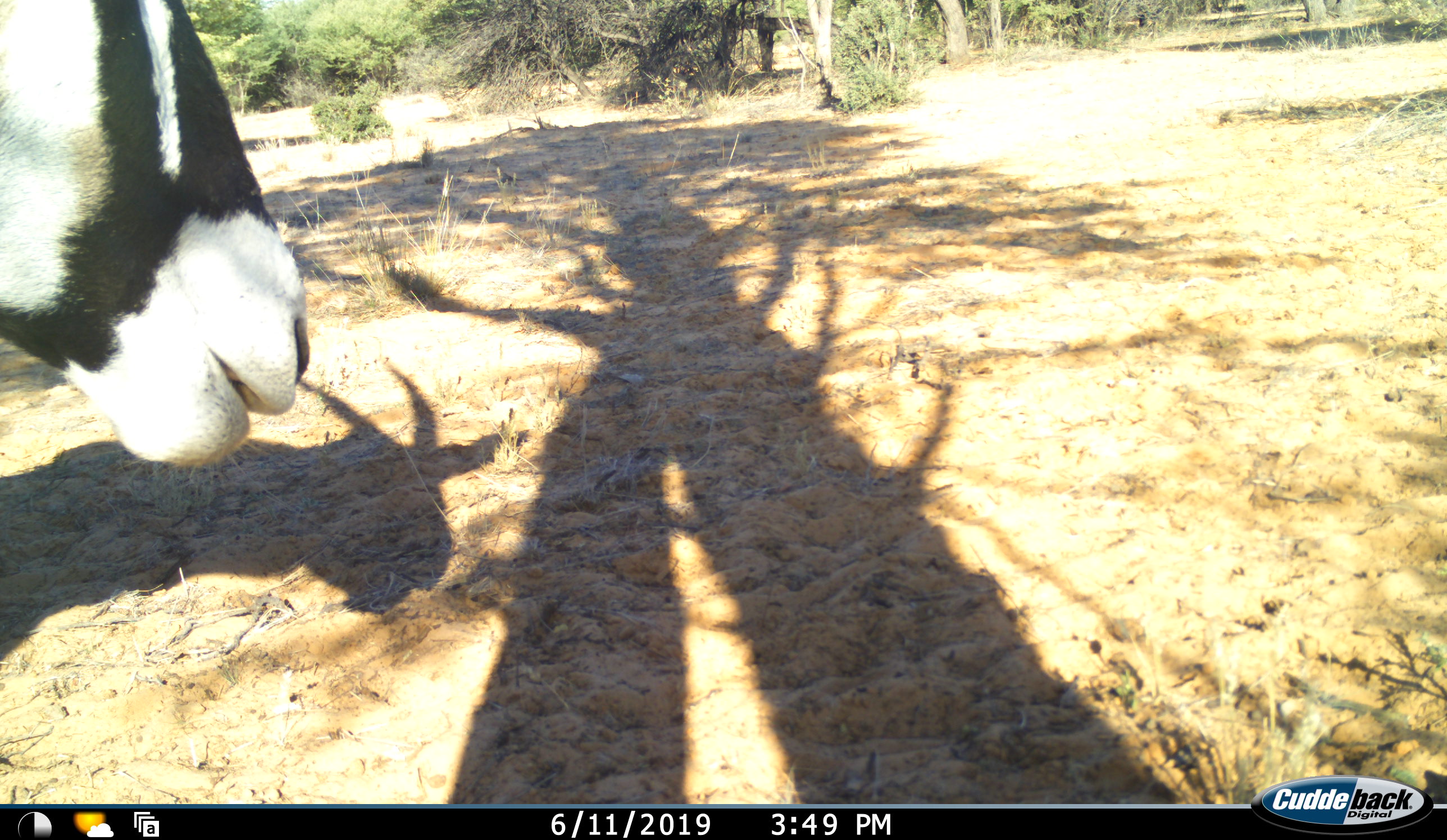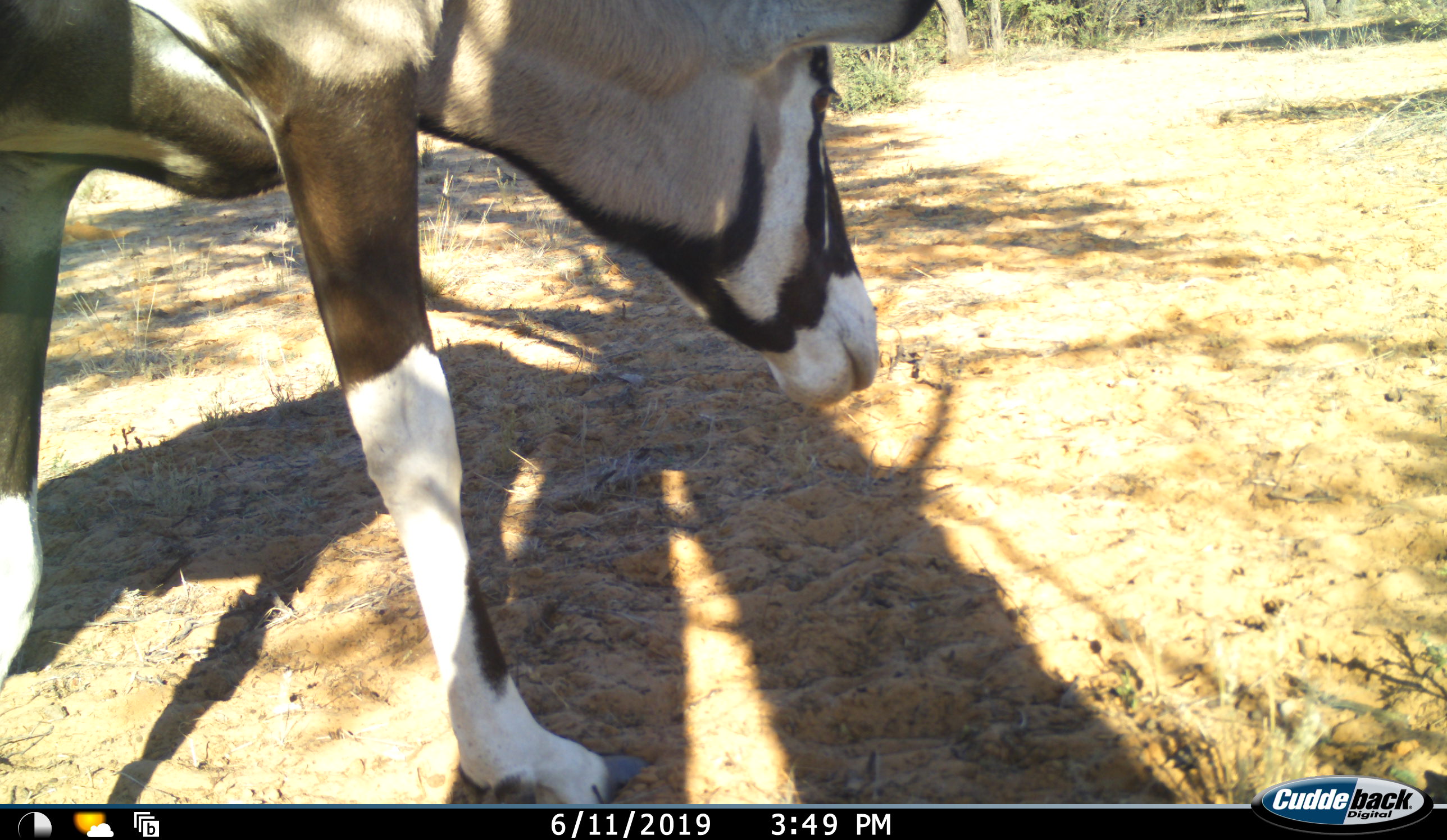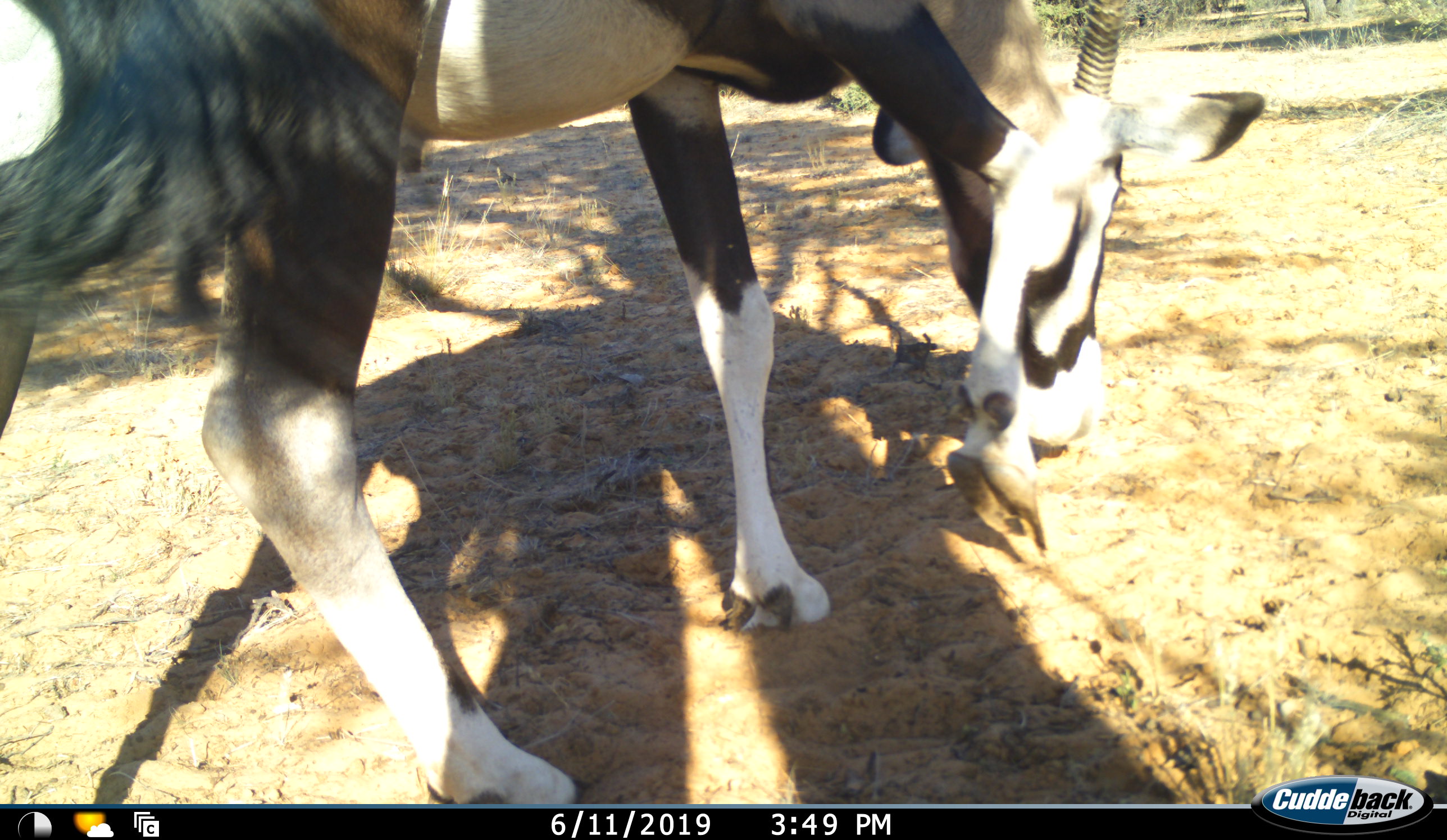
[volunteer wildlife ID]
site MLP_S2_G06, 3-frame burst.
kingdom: Animalia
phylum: Chordata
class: Mammalia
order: Artiodactyla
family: Bovidae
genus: Oryx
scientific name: Oryx gazella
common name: gemsbok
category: oryx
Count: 1.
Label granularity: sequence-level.